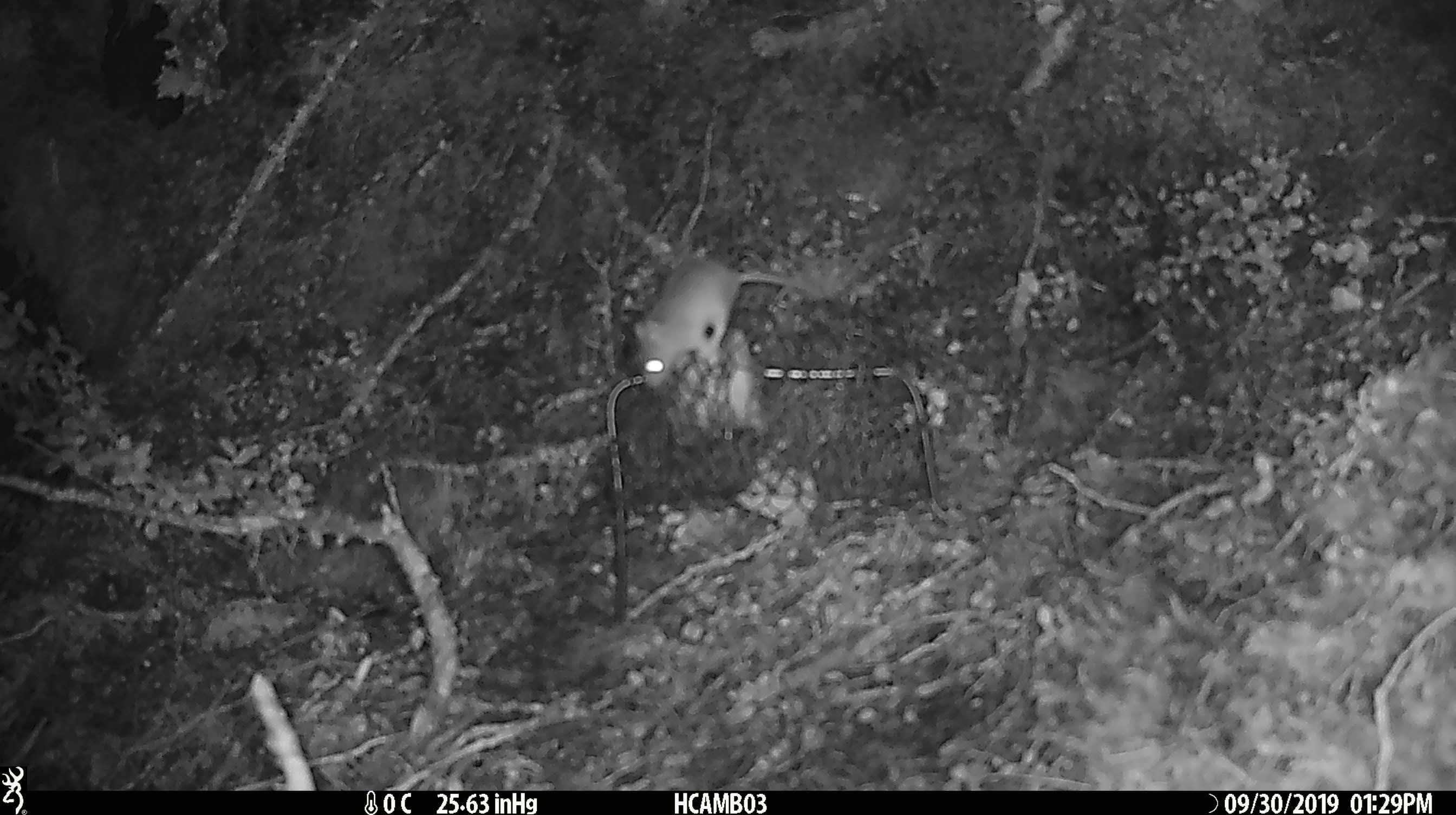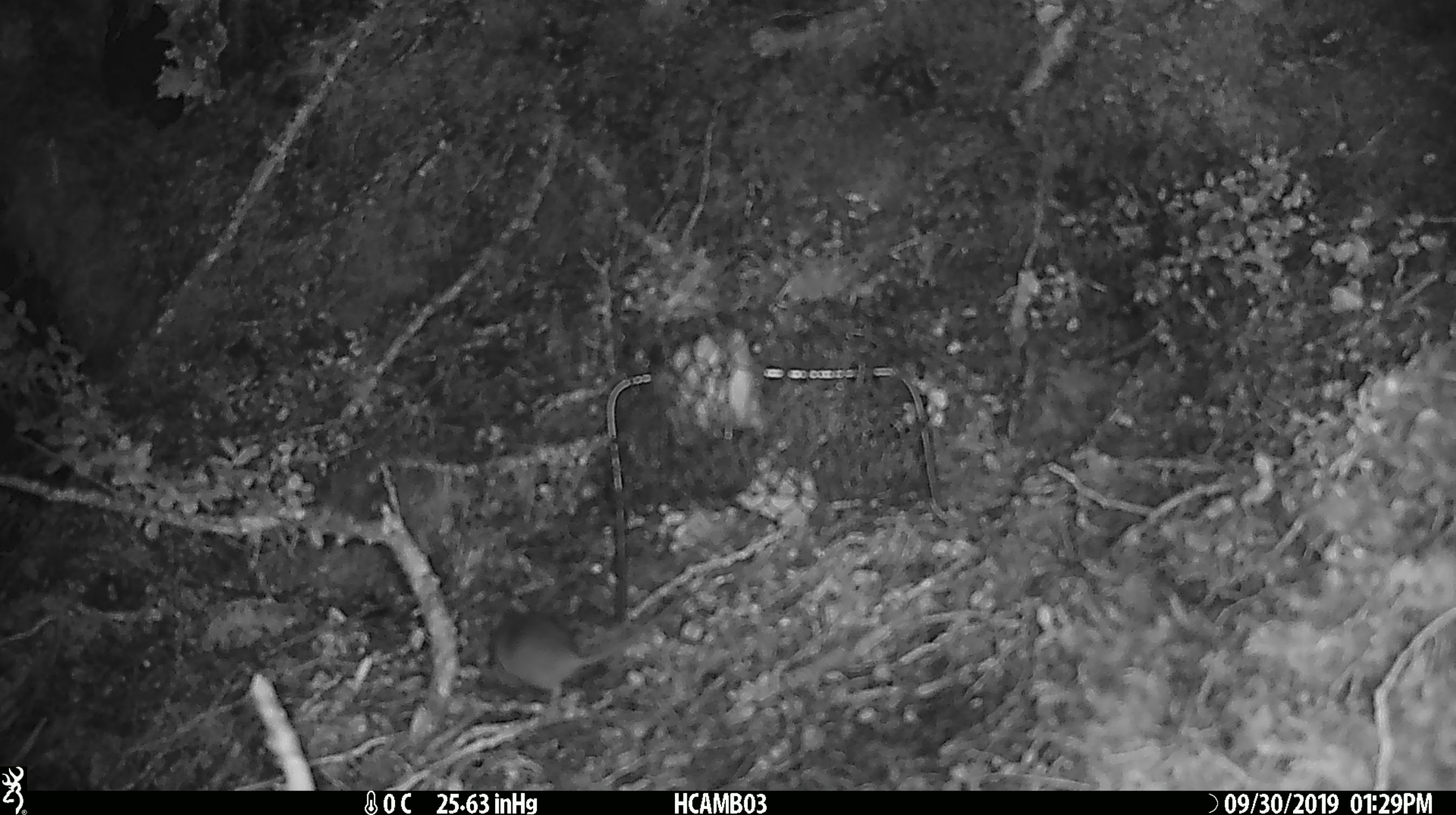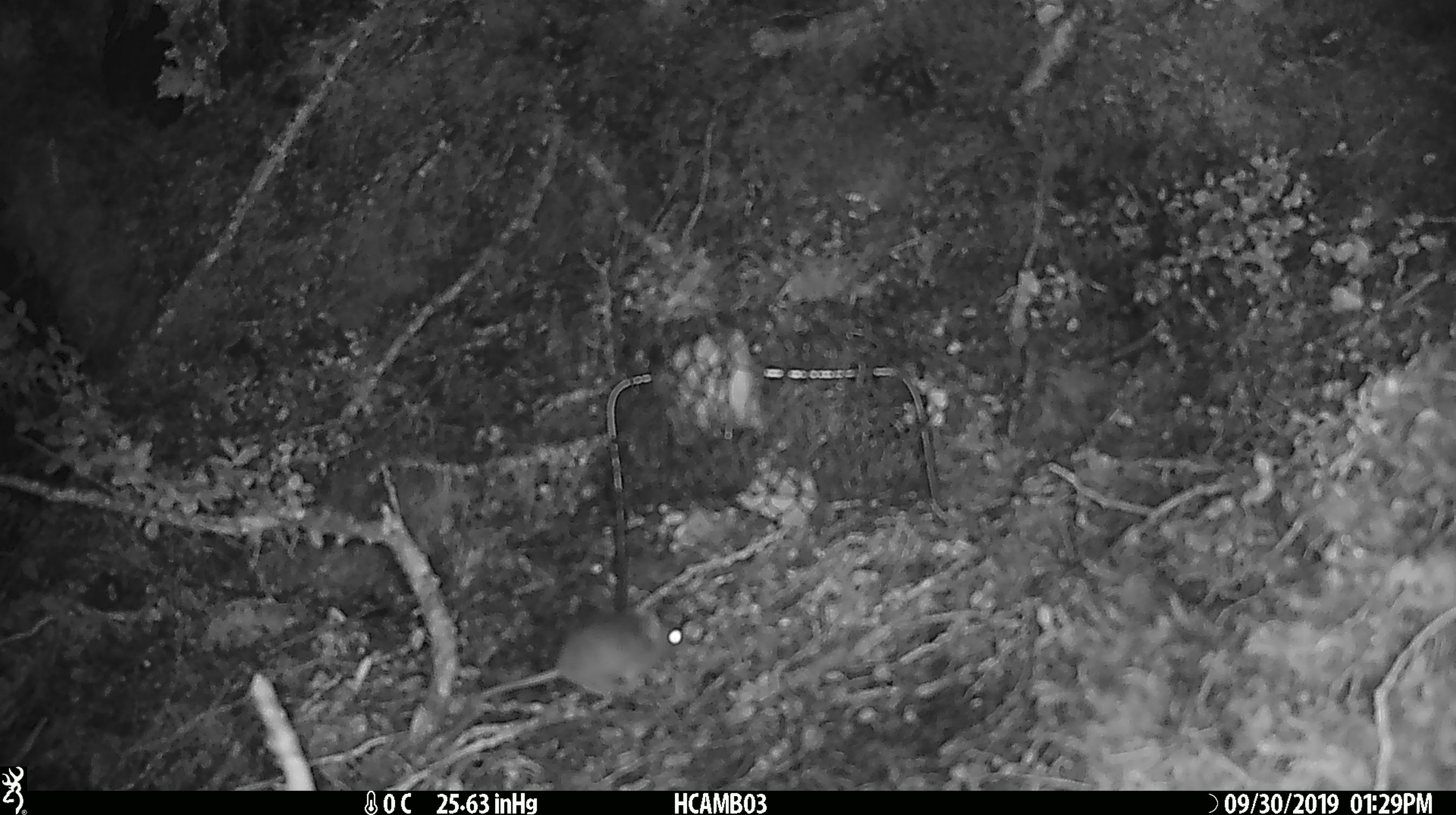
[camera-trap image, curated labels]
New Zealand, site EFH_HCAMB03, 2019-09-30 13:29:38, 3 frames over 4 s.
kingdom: Animalia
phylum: Chordata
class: Mammalia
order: Rodentia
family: Muridae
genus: Mus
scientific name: Mus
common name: mouse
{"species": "mouse (Mus)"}